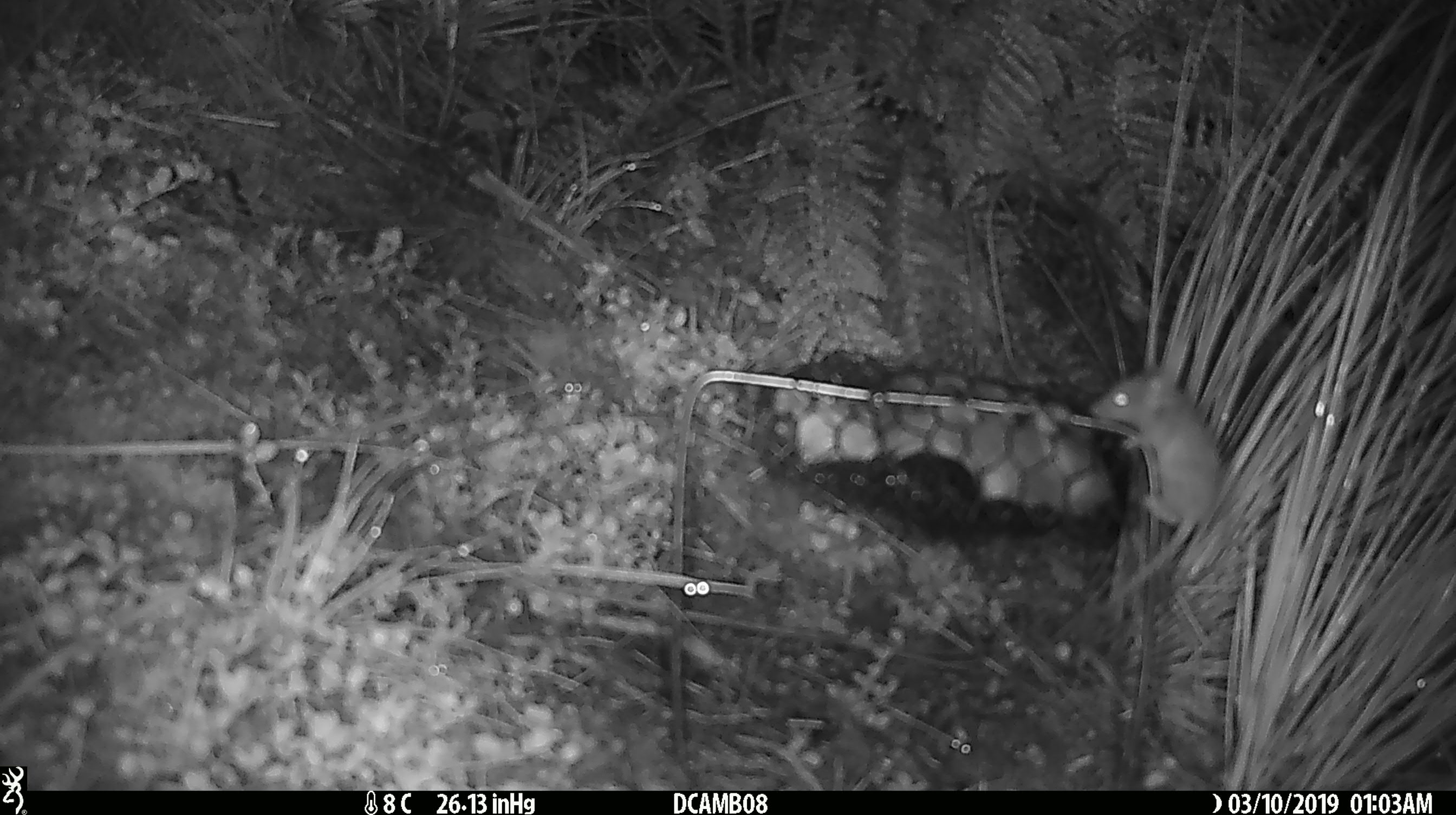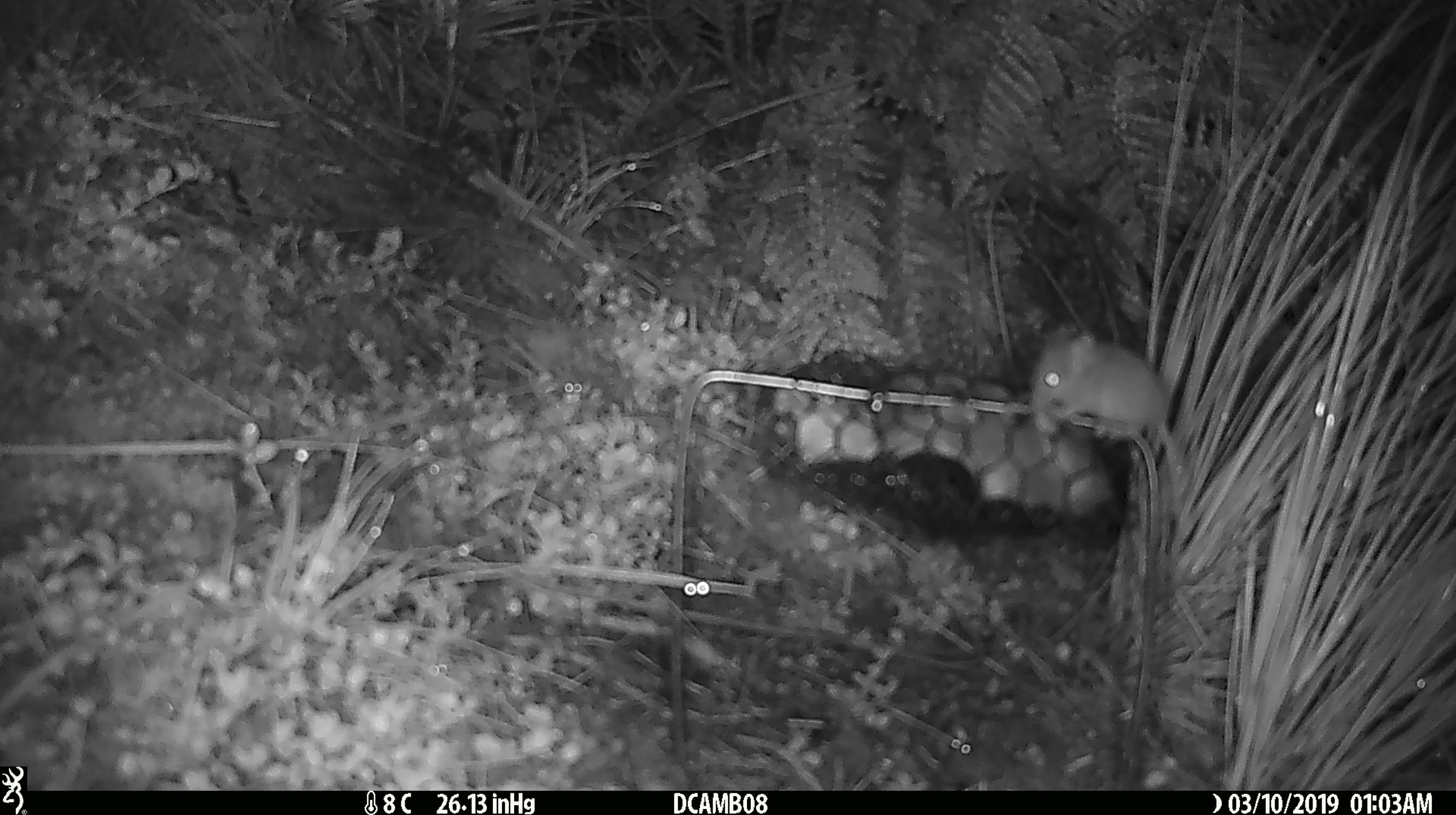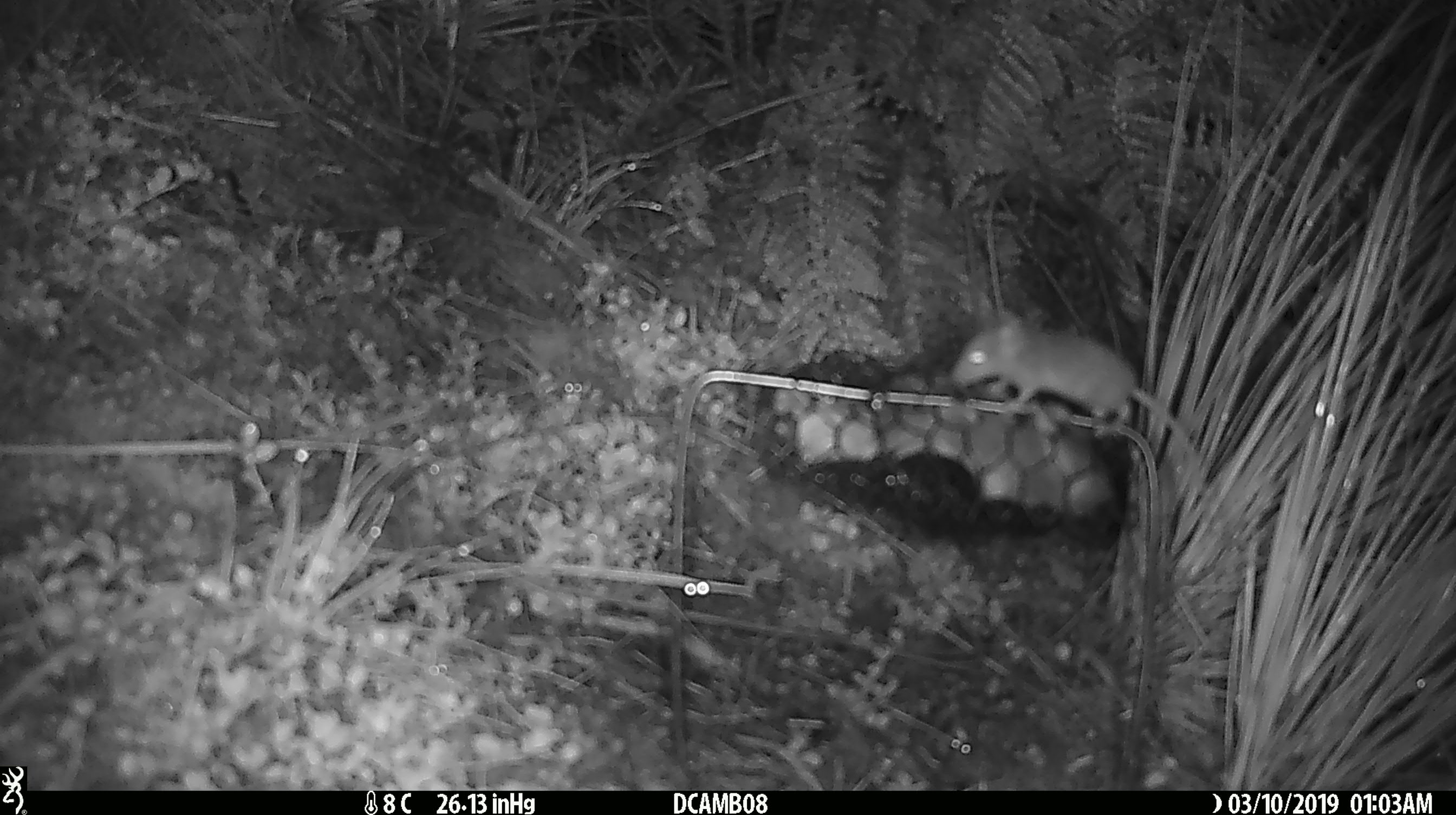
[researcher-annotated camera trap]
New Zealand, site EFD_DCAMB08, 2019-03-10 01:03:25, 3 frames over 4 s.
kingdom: Animalia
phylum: Chordata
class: Mammalia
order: Rodentia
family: Muridae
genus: Mus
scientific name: Mus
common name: mouse